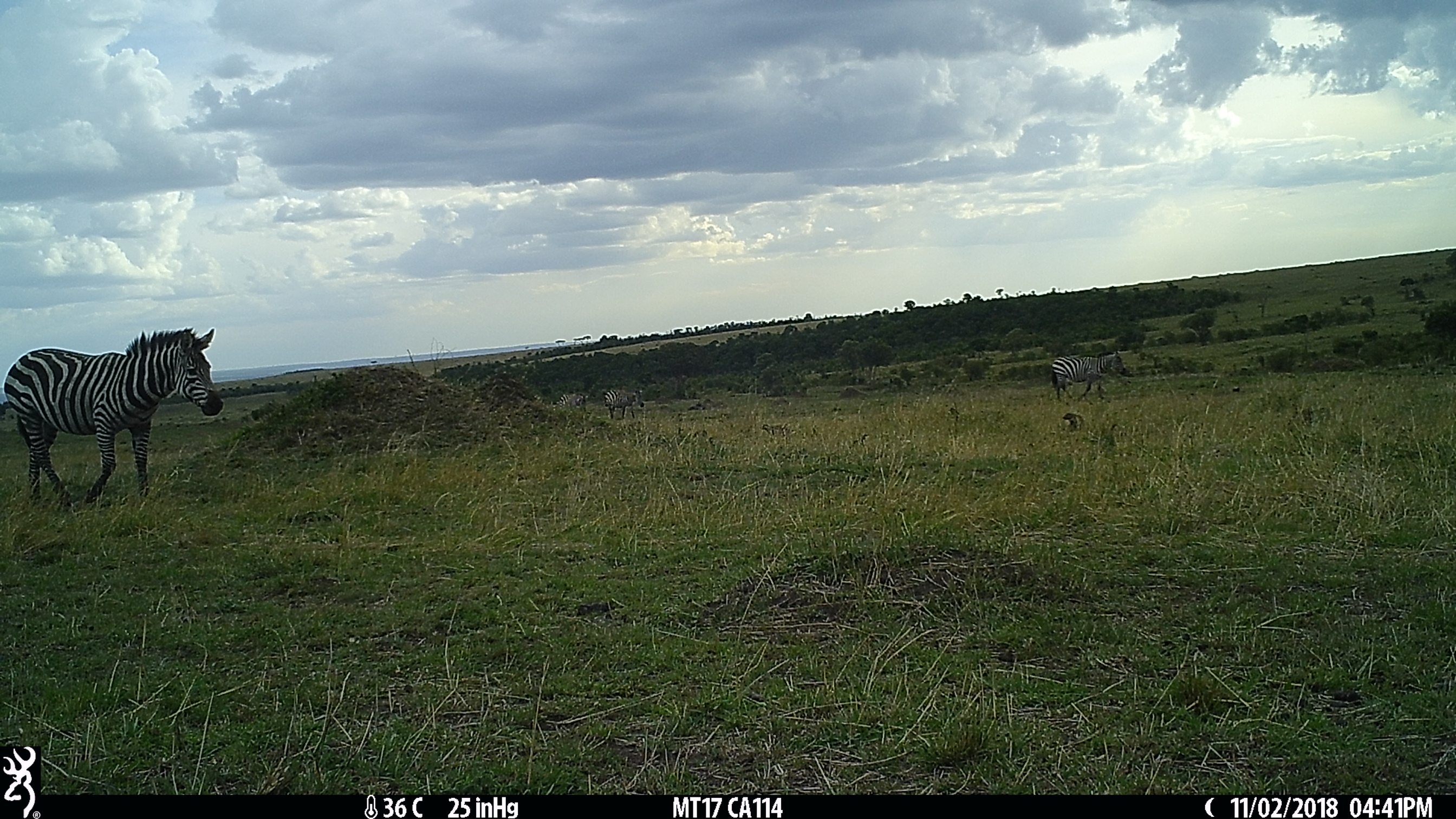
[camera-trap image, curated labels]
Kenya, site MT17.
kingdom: Animalia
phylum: Chordata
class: Mammalia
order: Perissodactyla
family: Equidae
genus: Equus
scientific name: Equus quagga burchellii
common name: burchell's zebra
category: zebra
Zebra (burchell's zebra) (Equus quagga burchellii).